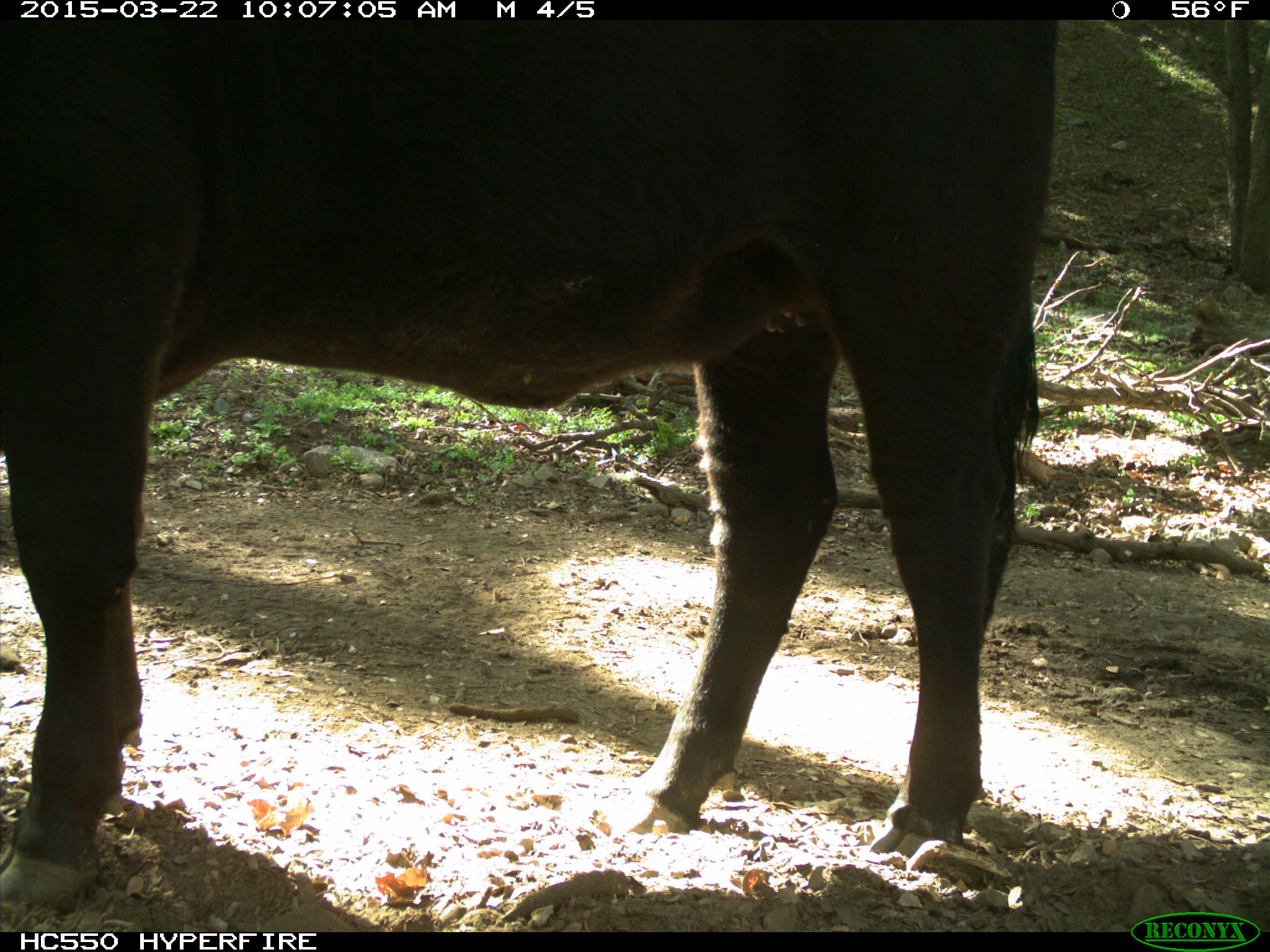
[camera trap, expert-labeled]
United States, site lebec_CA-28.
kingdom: Animalia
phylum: Chordata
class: Mammalia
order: Artiodactyla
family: Bovidae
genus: Bos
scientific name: Bos taurus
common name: domestic cow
Bos taurus (domestic cow).